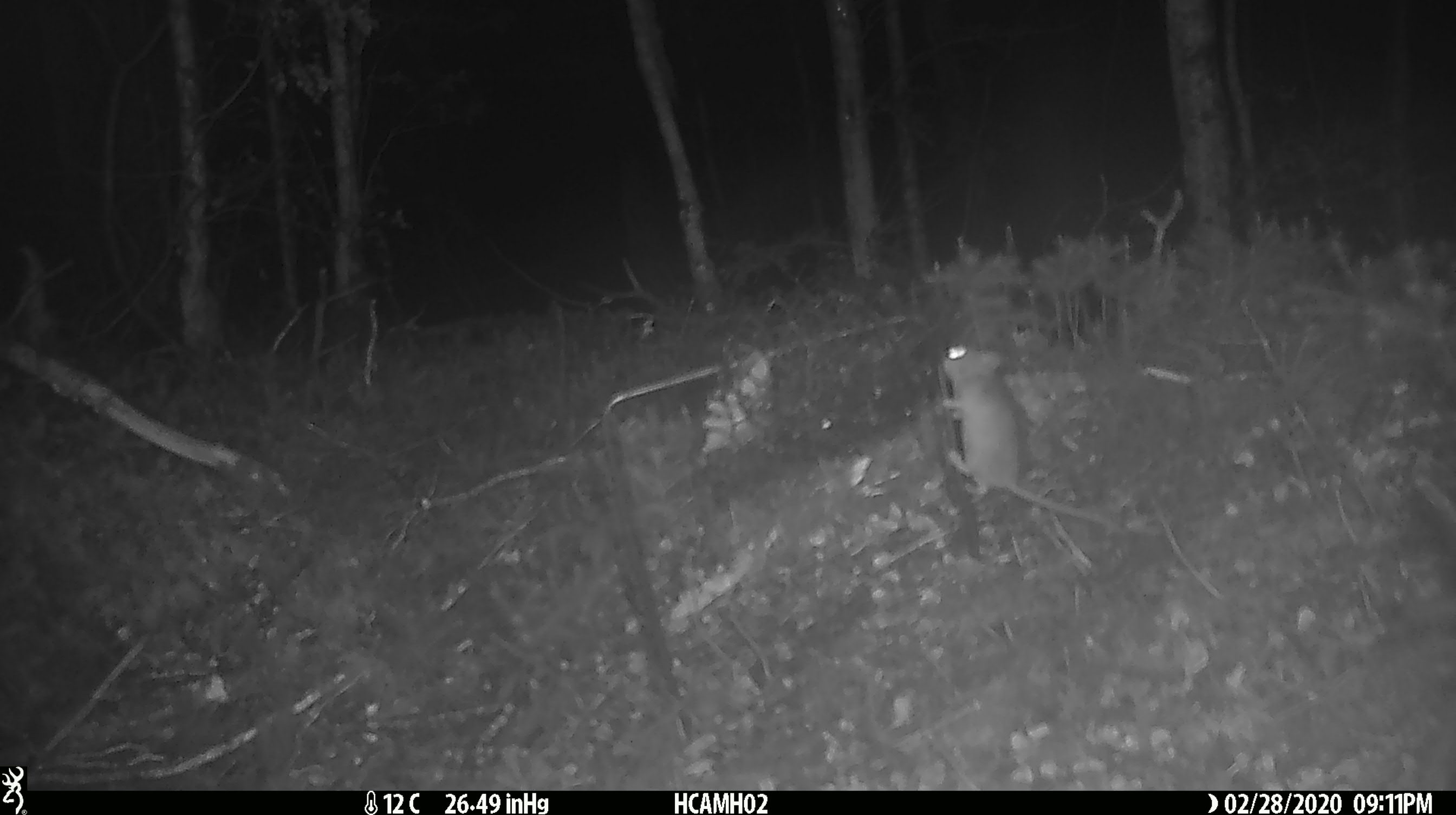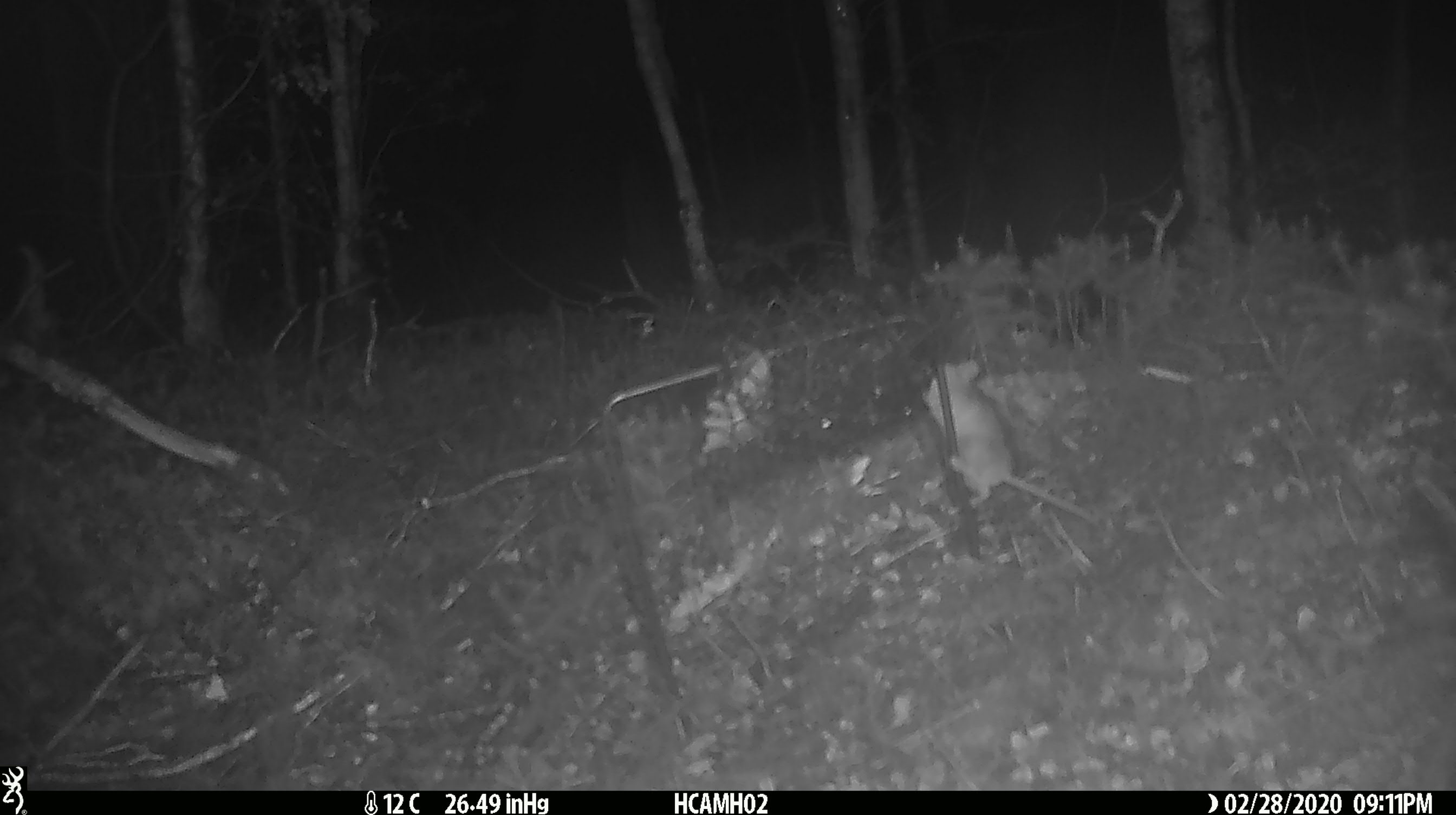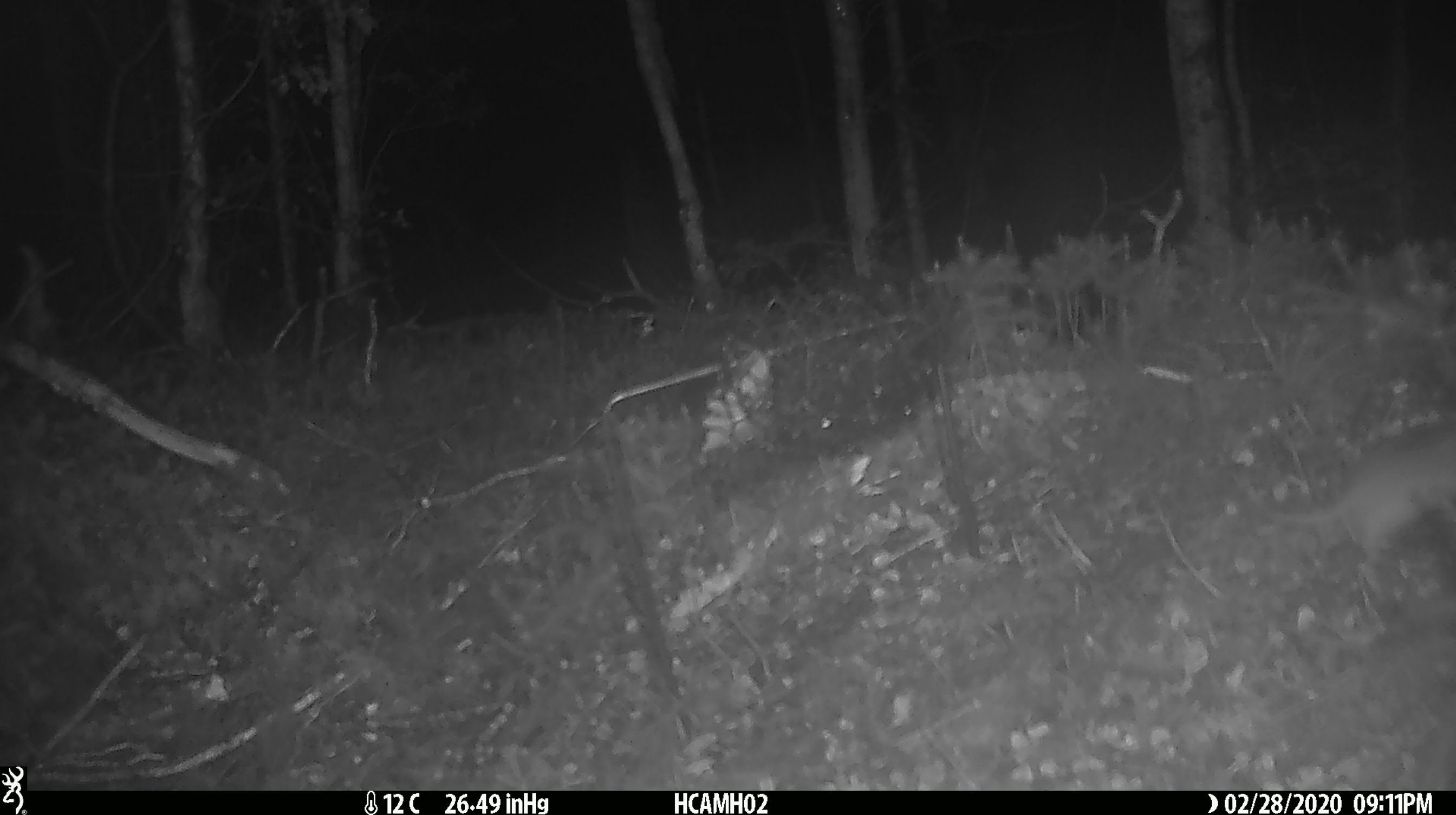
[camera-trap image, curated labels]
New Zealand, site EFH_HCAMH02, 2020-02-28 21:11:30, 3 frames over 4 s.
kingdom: Animalia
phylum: Chordata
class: Mammalia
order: Rodentia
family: Muridae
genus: Mus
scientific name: Mus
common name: mouse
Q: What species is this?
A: Mouse (Mus).